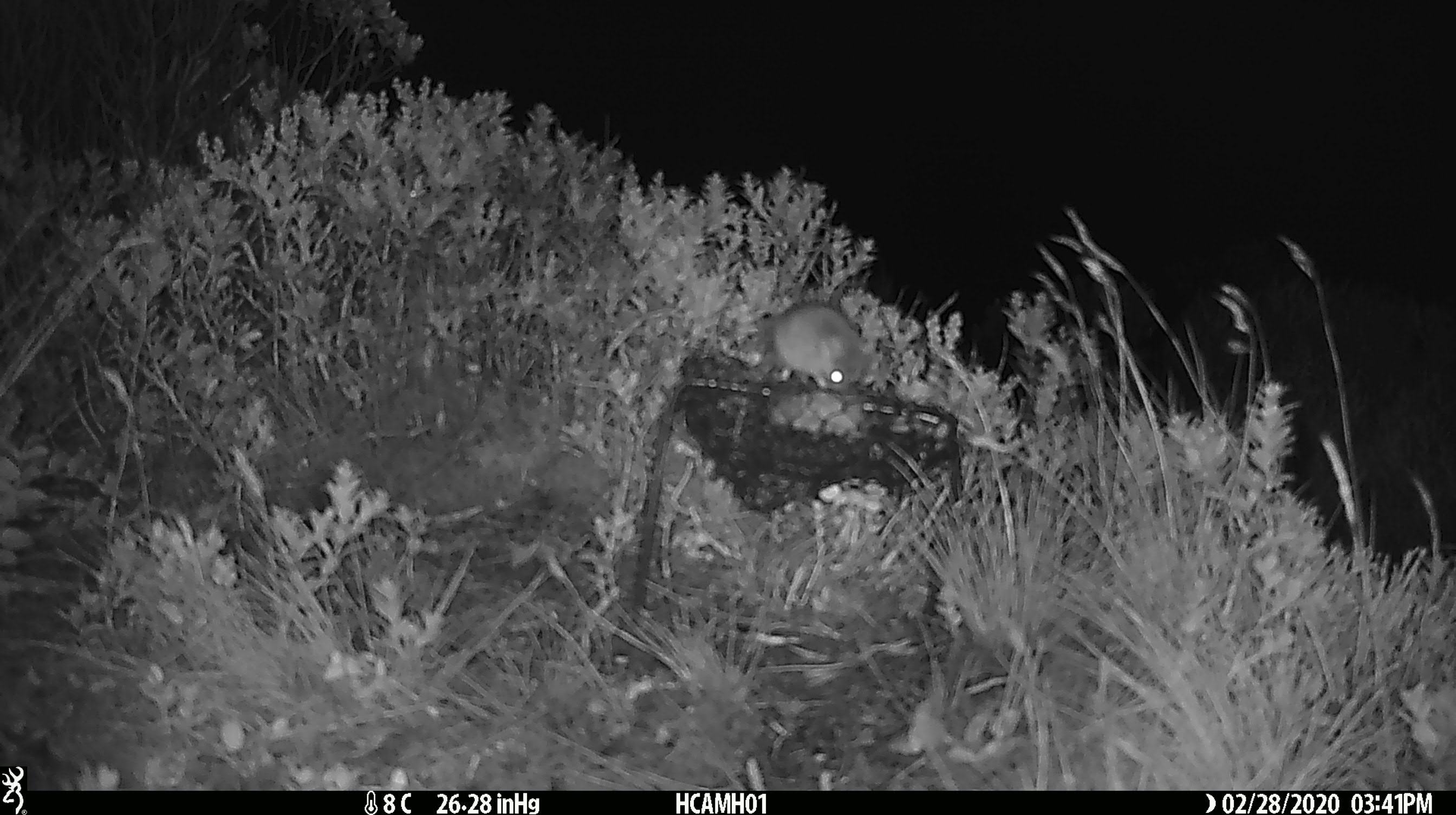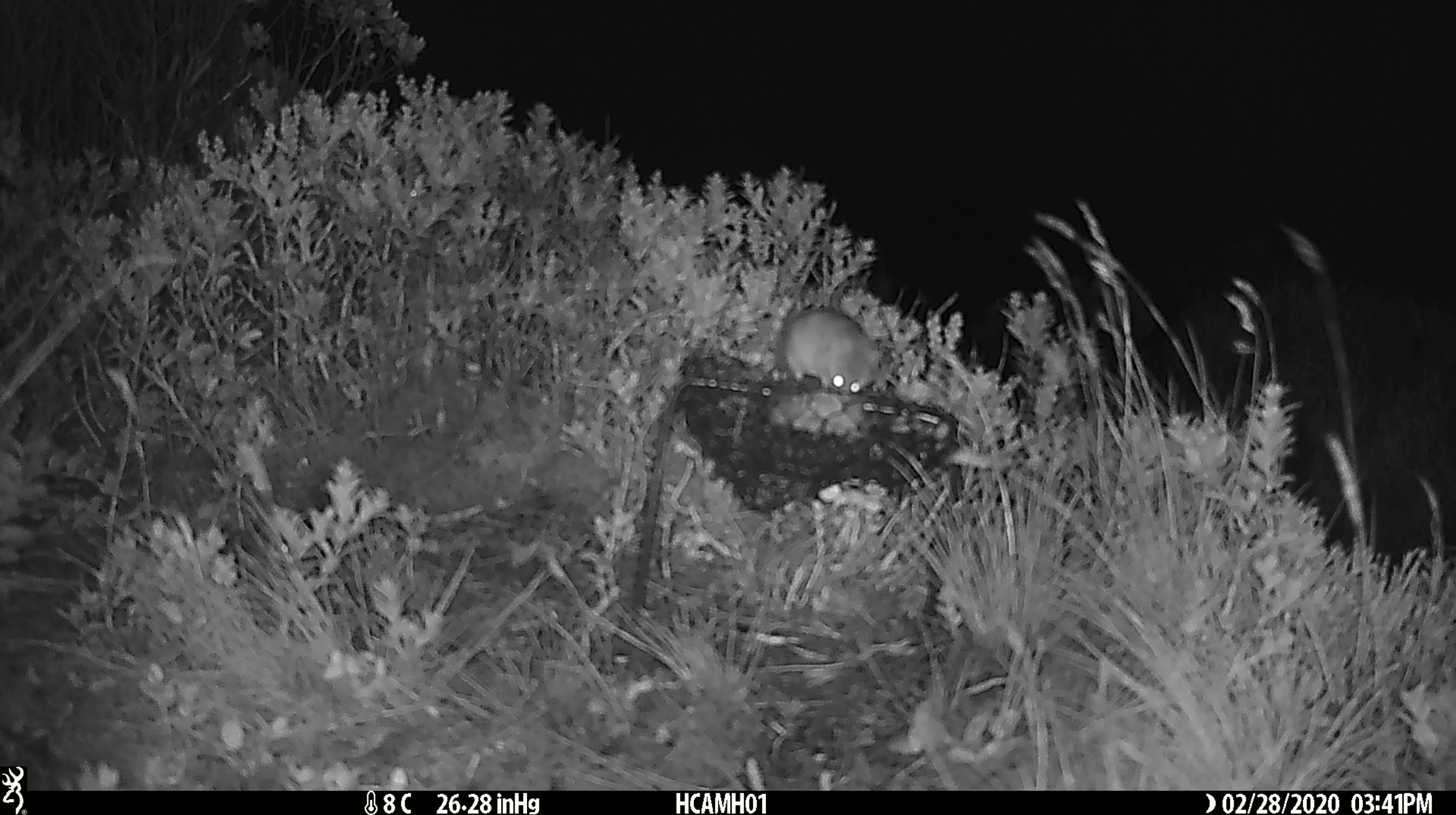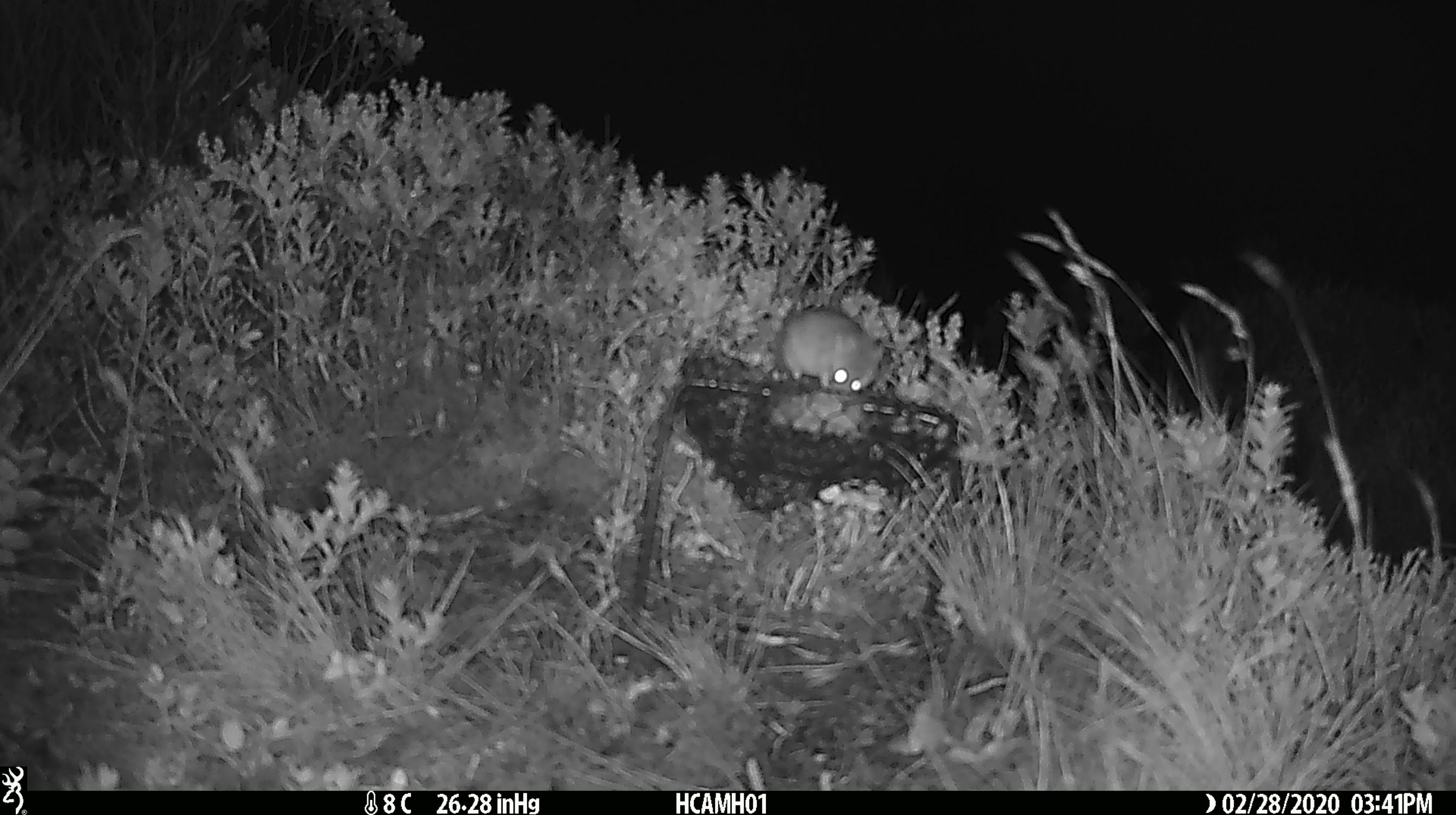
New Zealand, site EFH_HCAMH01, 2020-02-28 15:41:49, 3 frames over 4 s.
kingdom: Animalia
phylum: Chordata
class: Mammalia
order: Rodentia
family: Muridae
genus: Mus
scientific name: Mus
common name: mouse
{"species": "mouse (Mus)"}